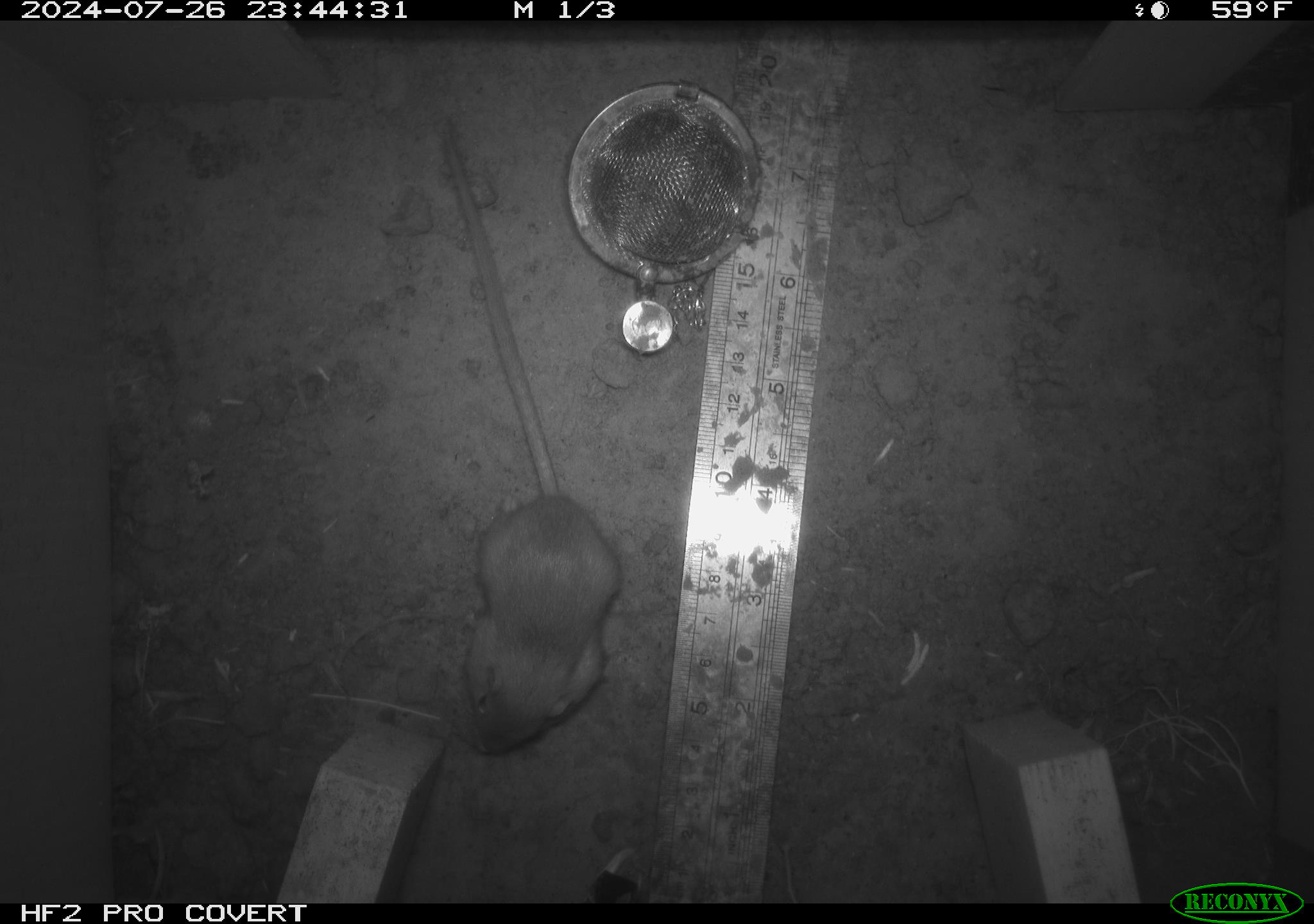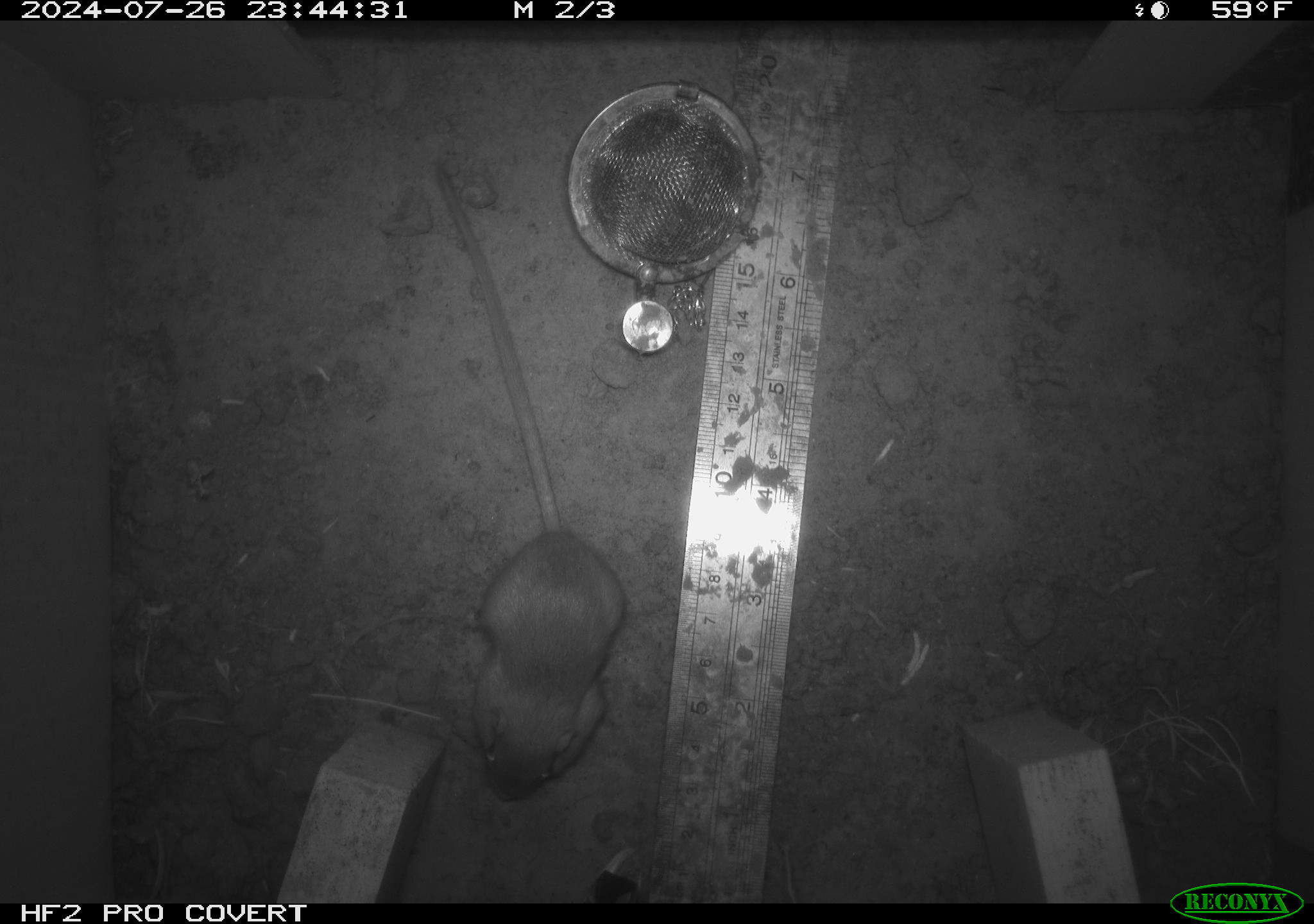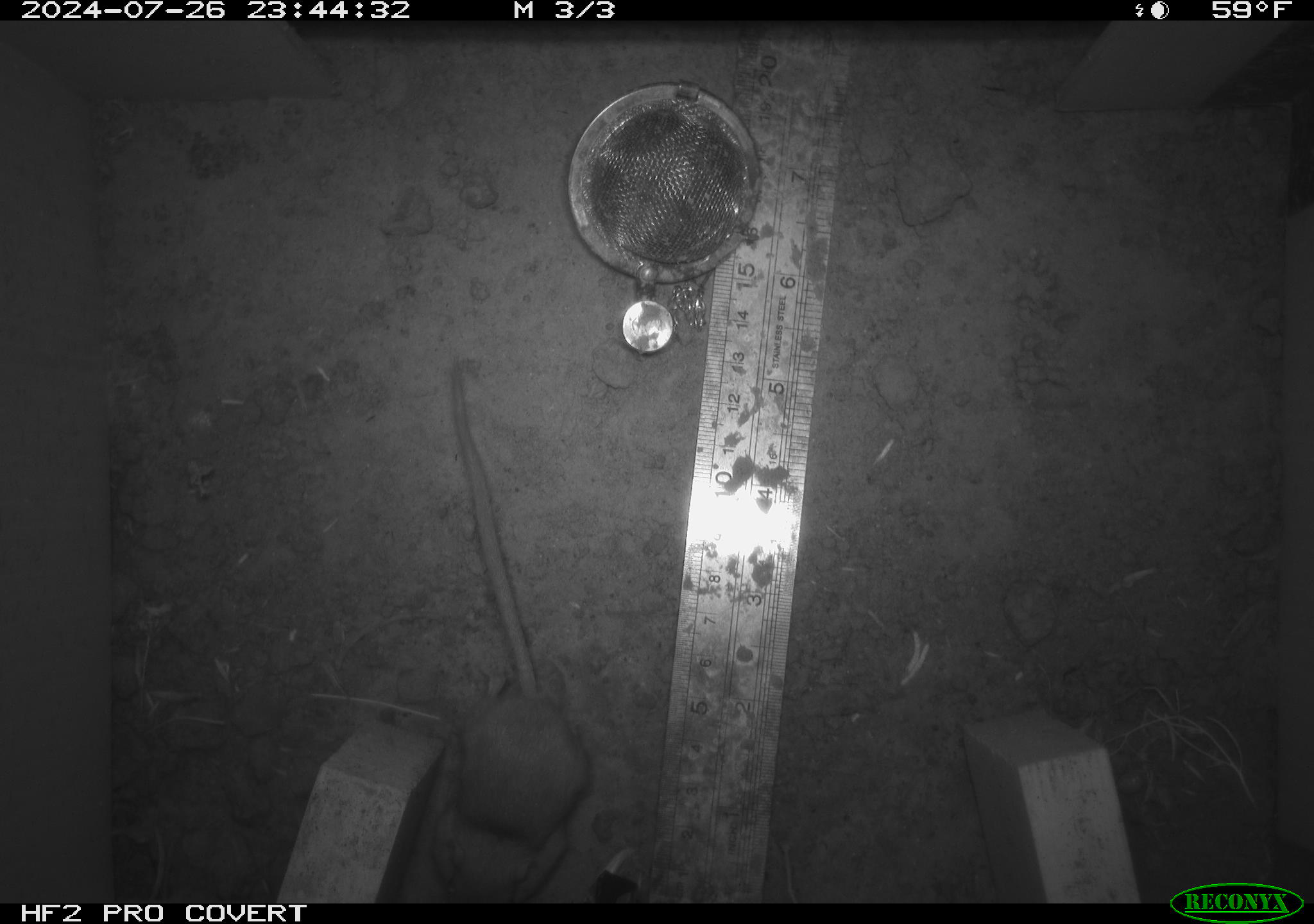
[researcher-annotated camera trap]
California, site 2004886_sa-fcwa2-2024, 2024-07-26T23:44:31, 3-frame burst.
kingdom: Animalia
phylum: Chordata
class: Mammalia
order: Rodentia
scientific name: Rodentia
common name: mouse species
Mouse species (Rodentia).